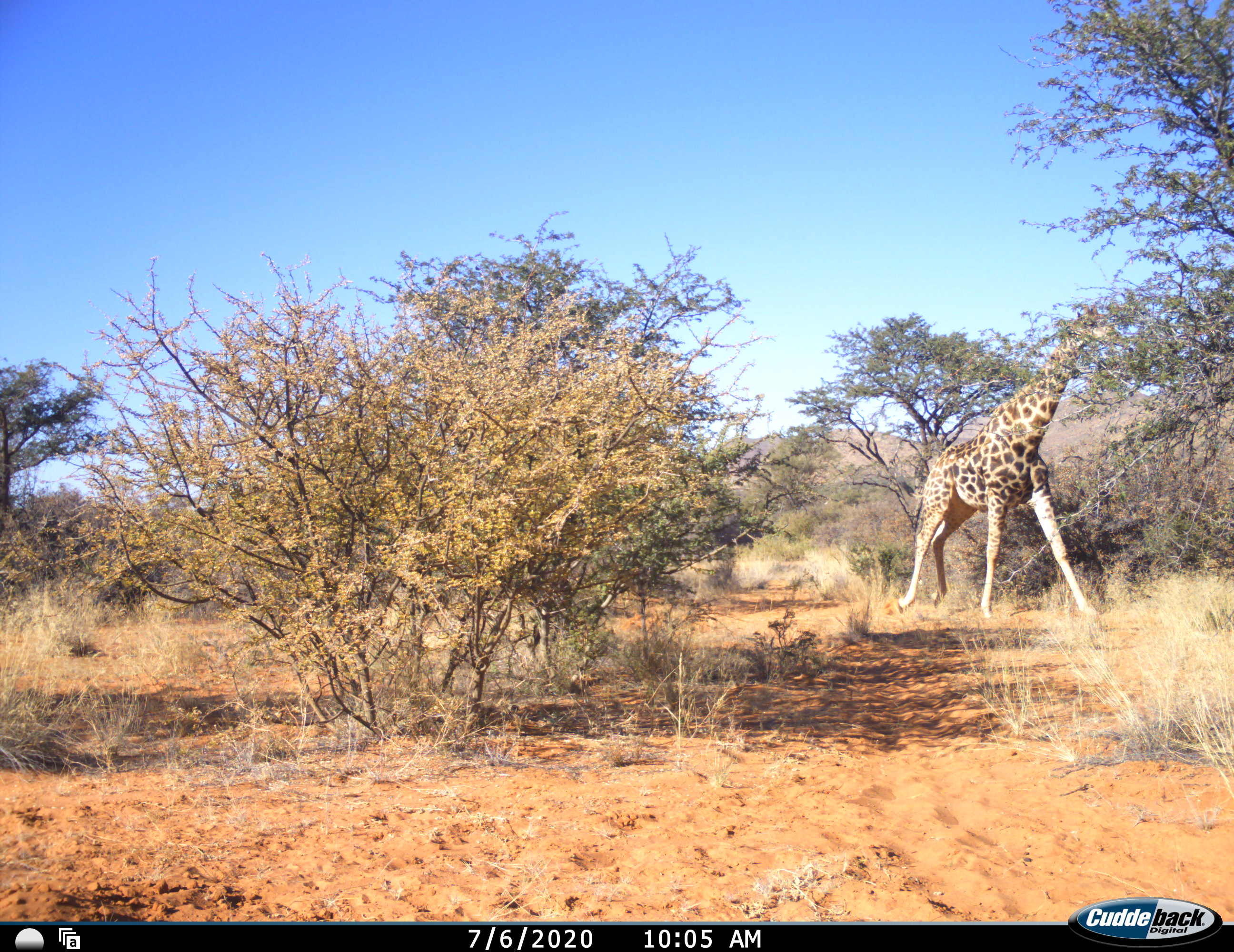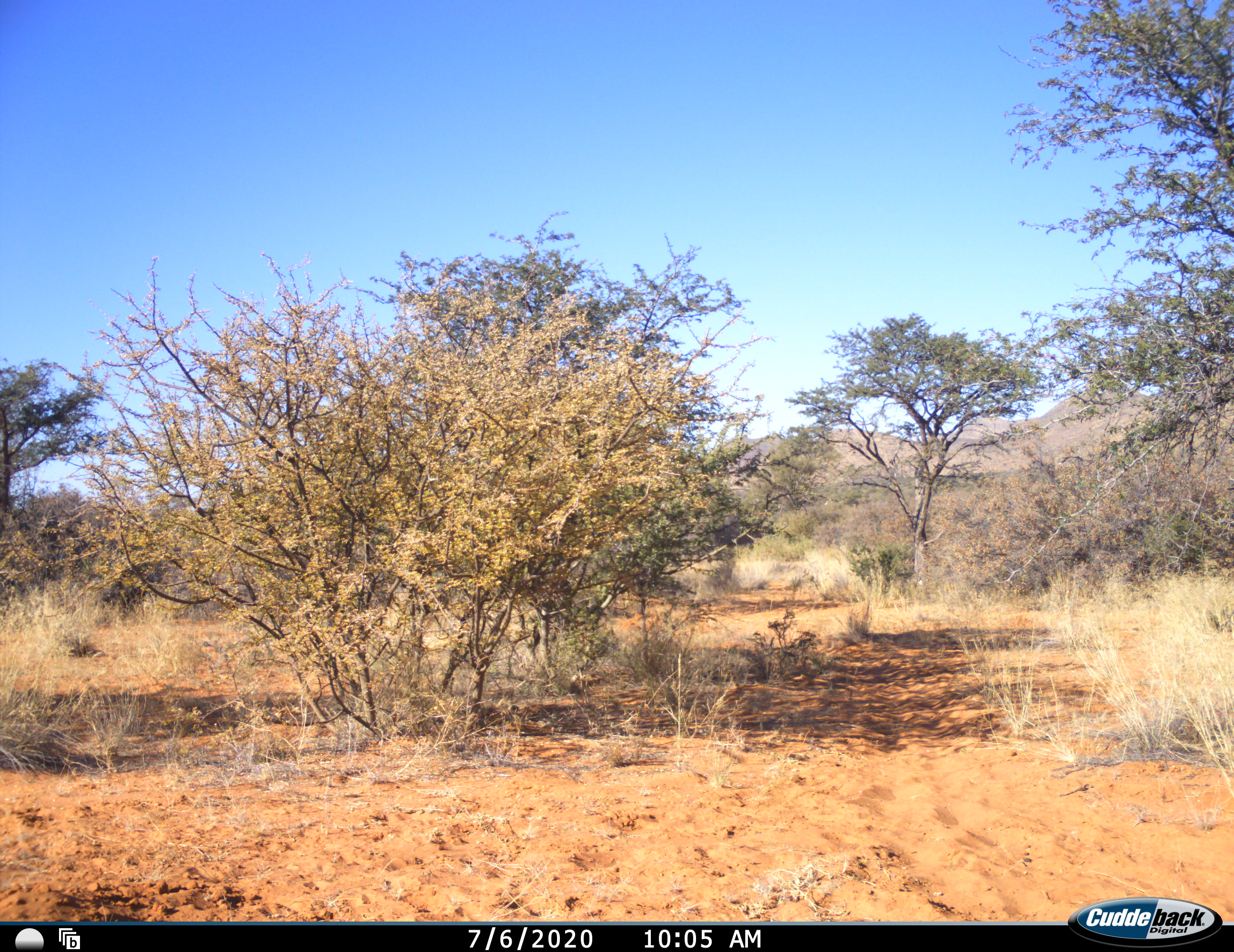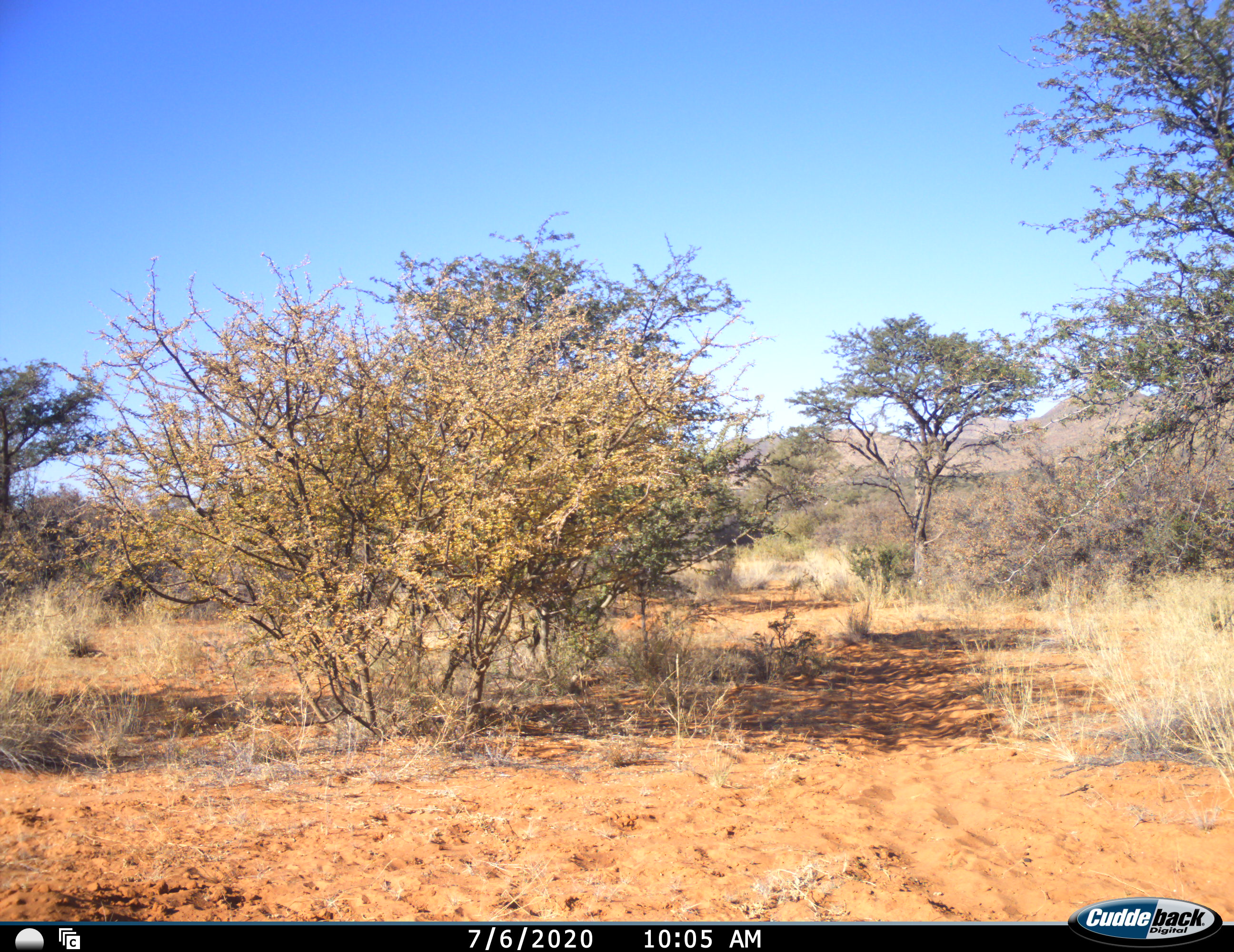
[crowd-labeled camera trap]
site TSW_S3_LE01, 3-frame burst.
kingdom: Animalia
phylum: Chordata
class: Mammalia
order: Artiodactyla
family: Giraffidae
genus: Giraffa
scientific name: Giraffa camelopardalis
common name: giraffe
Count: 1.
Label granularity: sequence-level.